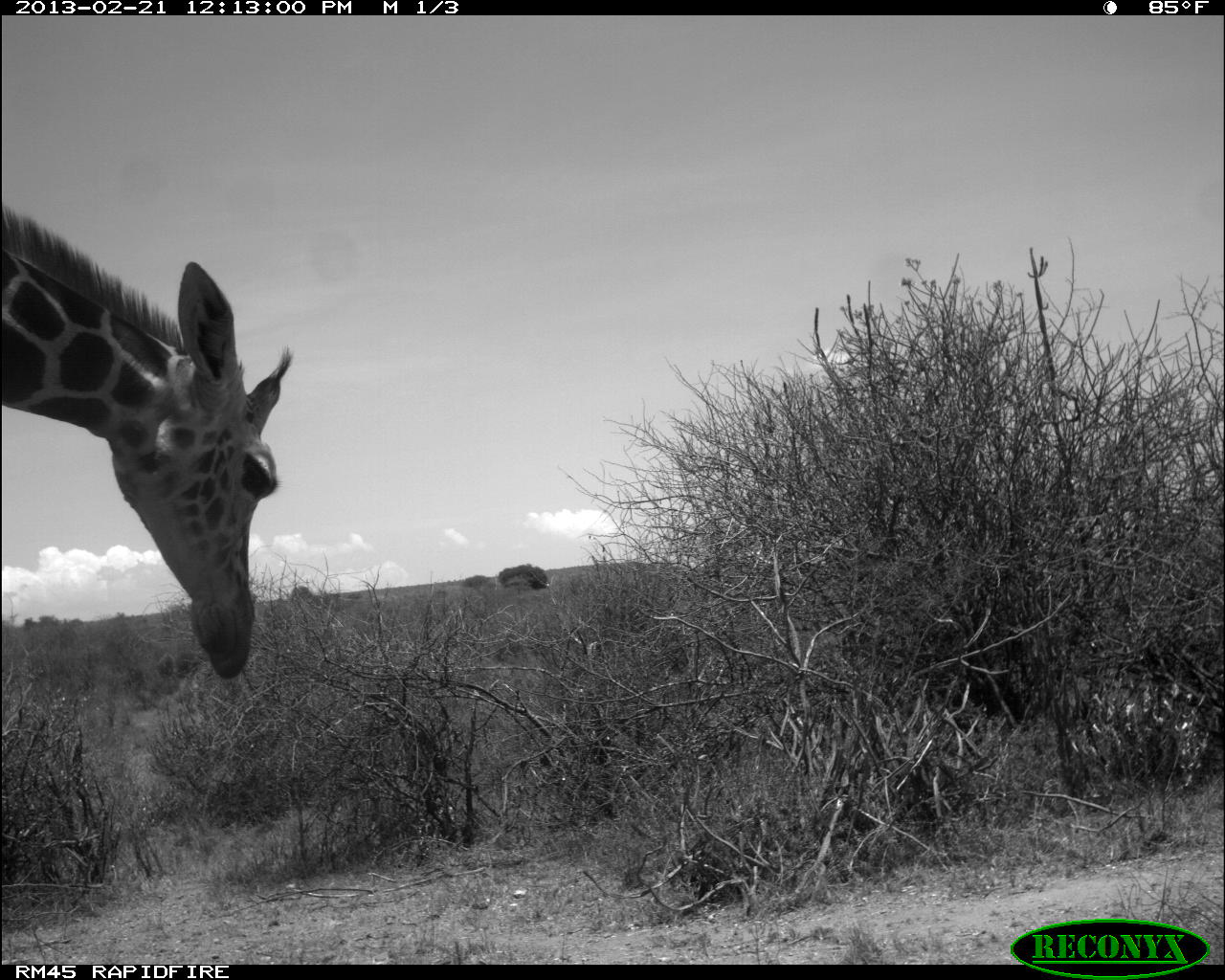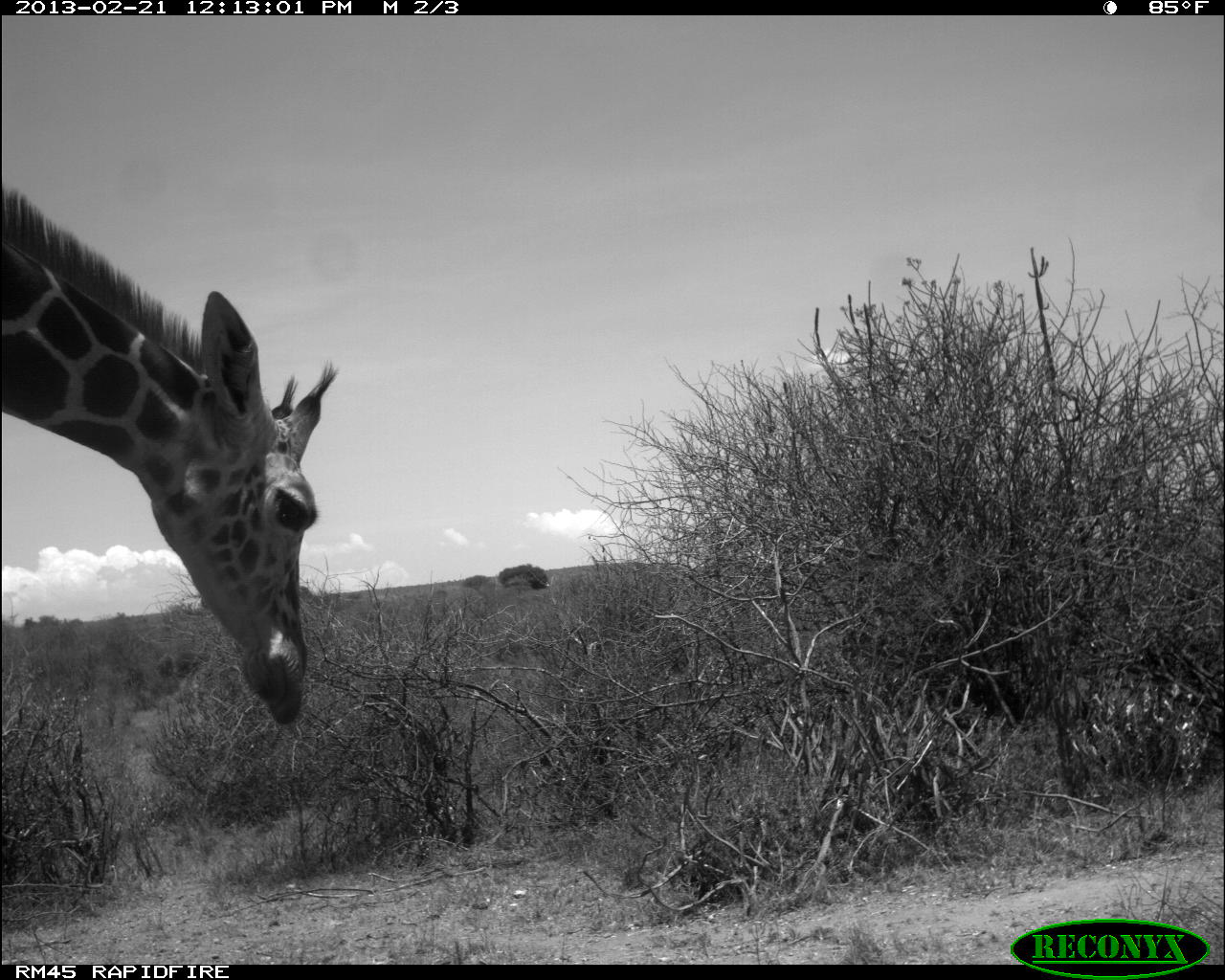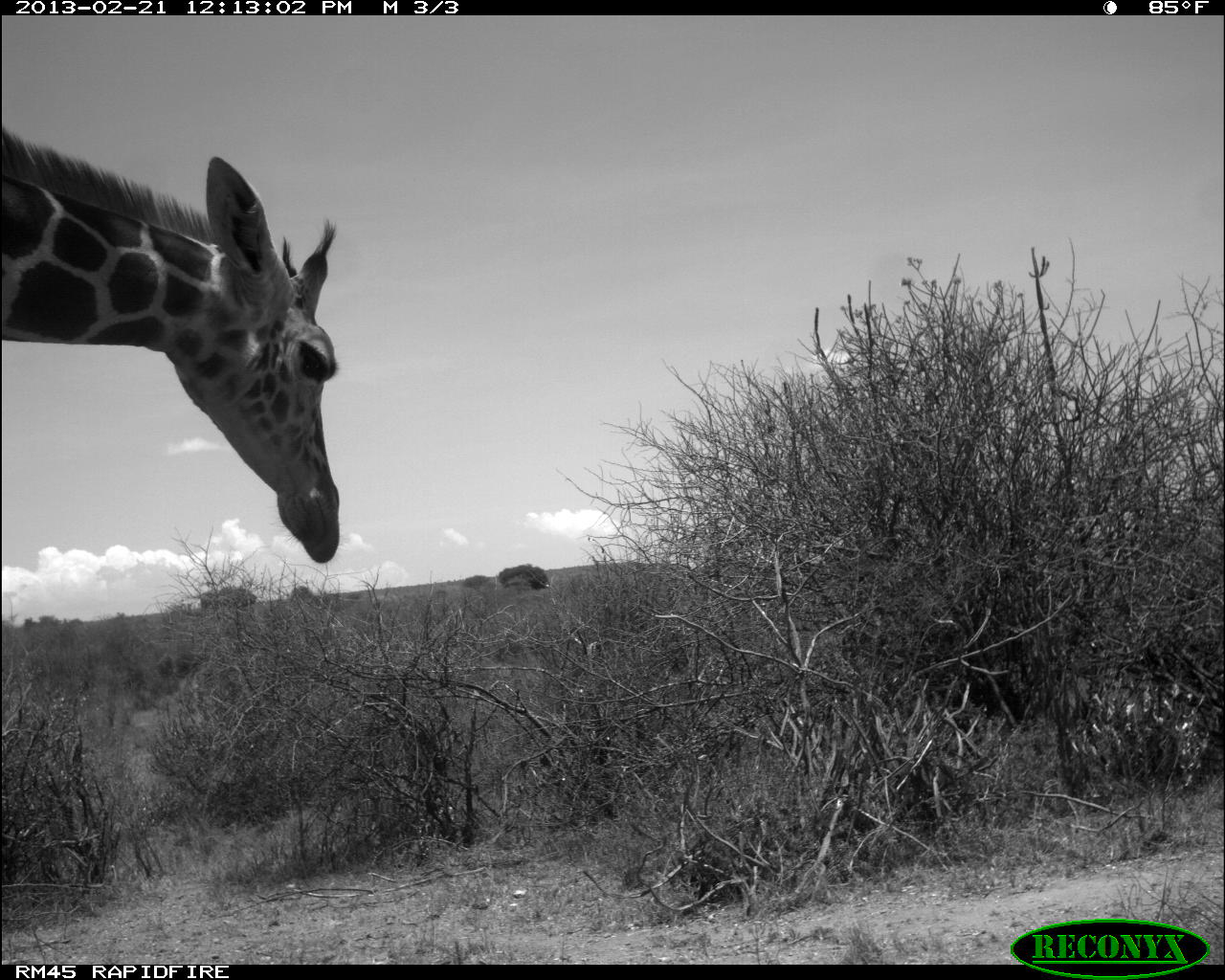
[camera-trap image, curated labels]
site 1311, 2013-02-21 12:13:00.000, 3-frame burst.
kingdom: Animalia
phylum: Chordata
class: Mammalia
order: Artiodactyla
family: Giraffidae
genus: Giraffa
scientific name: Giraffa camelopardalis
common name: giraffe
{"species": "Giraffa camelopardalis (giraffe)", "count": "1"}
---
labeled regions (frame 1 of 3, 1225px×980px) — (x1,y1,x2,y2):
giraffa camelopardalis: (2,203,294,681)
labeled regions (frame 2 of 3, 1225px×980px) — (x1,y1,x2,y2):
giraffa camelopardalis: (2,181,339,728)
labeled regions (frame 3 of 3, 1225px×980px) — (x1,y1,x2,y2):
giraffa camelopardalis: (0,126,342,563)